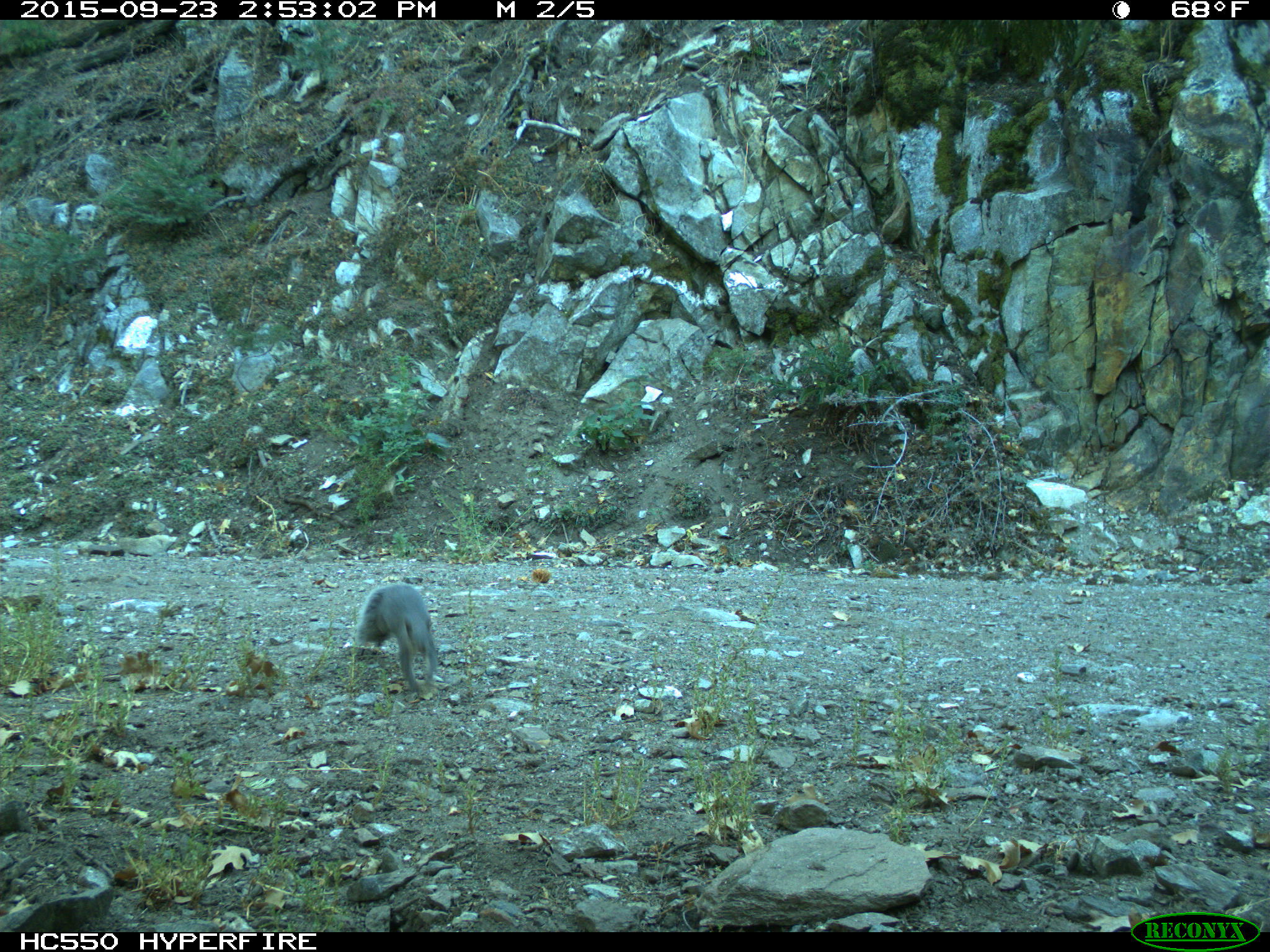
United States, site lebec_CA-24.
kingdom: Animalia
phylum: Chordata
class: Mammalia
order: Rodentia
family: Sciuridae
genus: Sciurus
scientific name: Sciurus carolinensis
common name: eastern gray squirrel